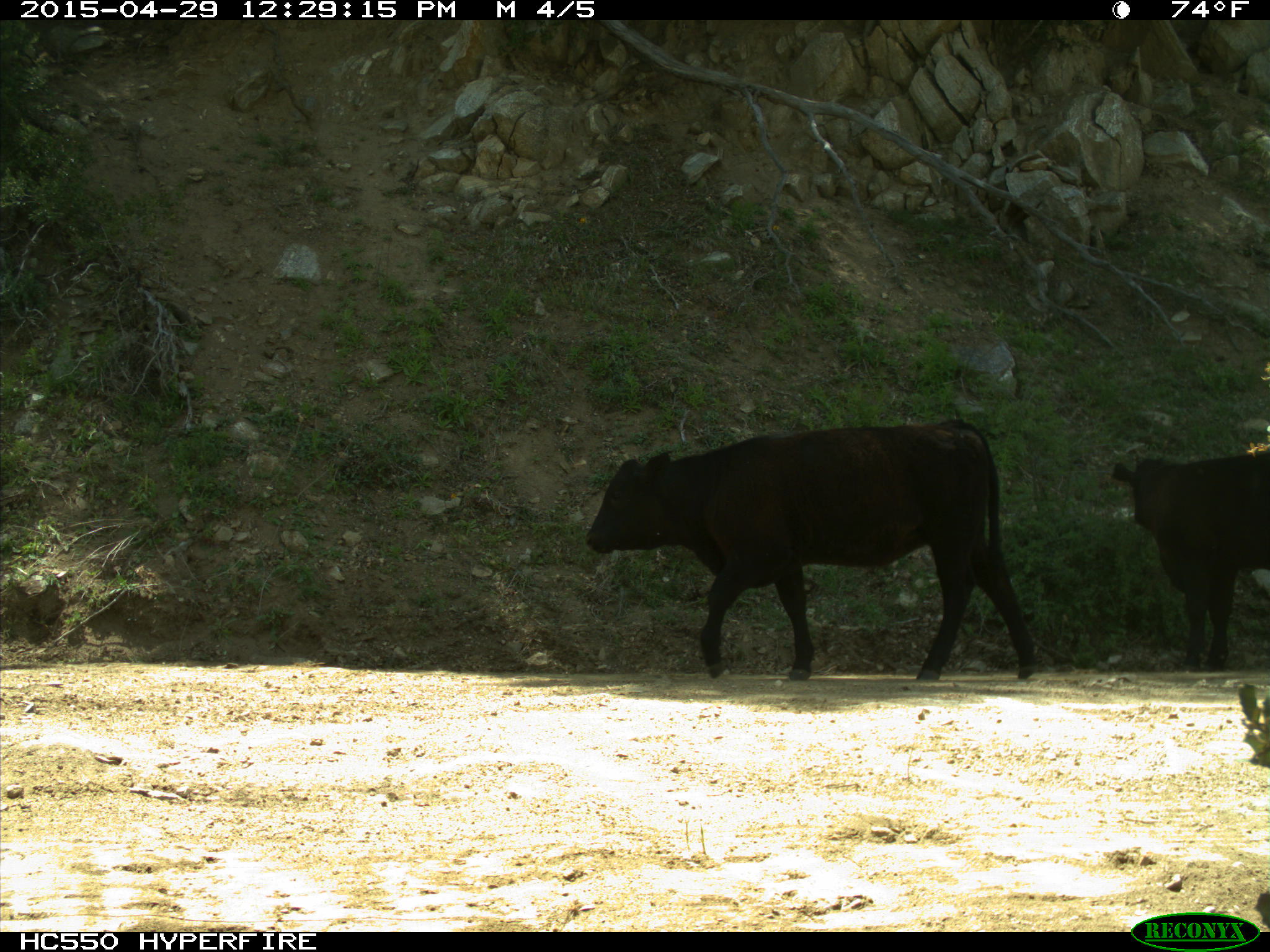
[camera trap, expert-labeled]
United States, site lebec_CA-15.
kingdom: Animalia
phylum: Chordata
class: Mammalia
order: Artiodactyla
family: Bovidae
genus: Bos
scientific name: Bos taurus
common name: domestic cow